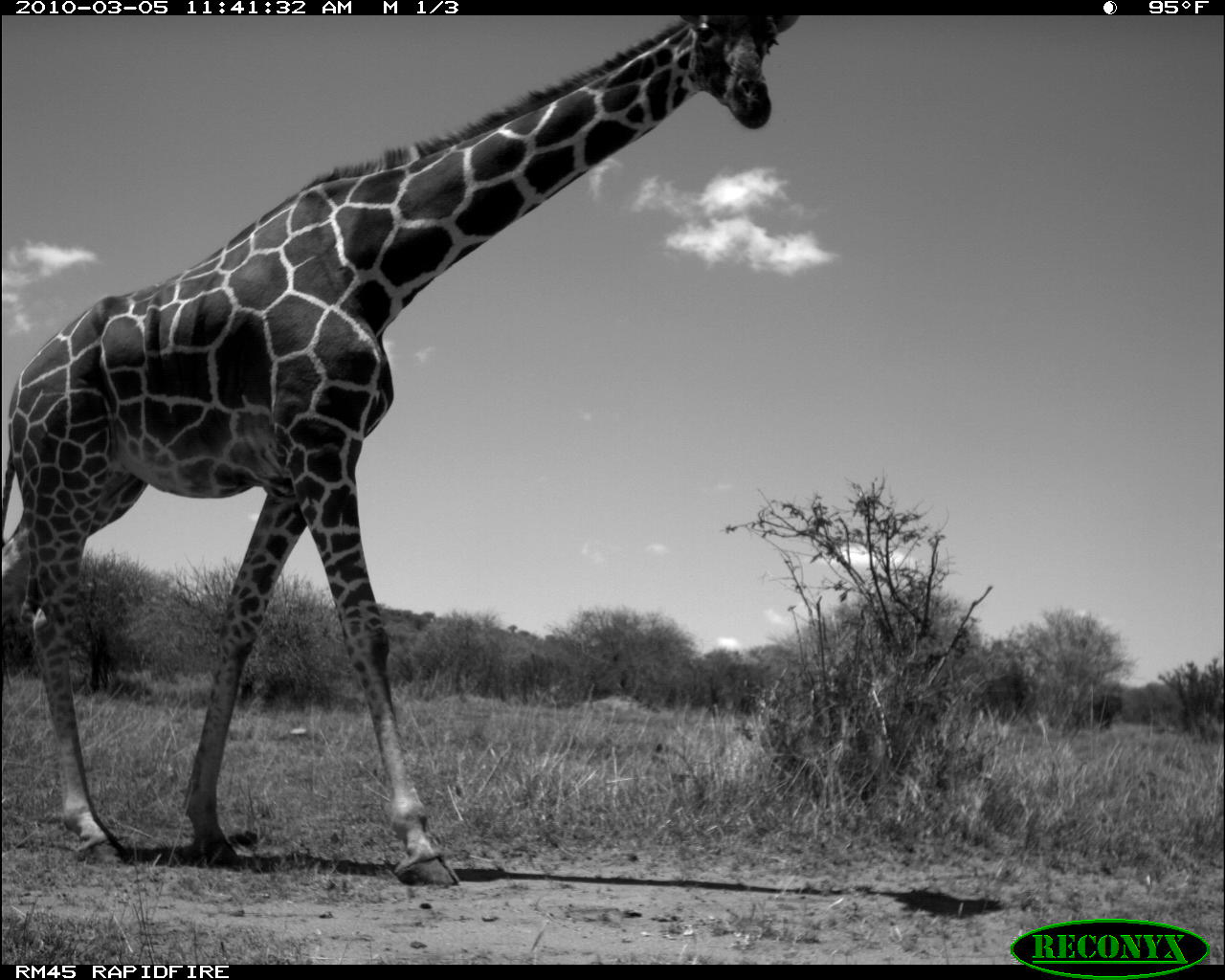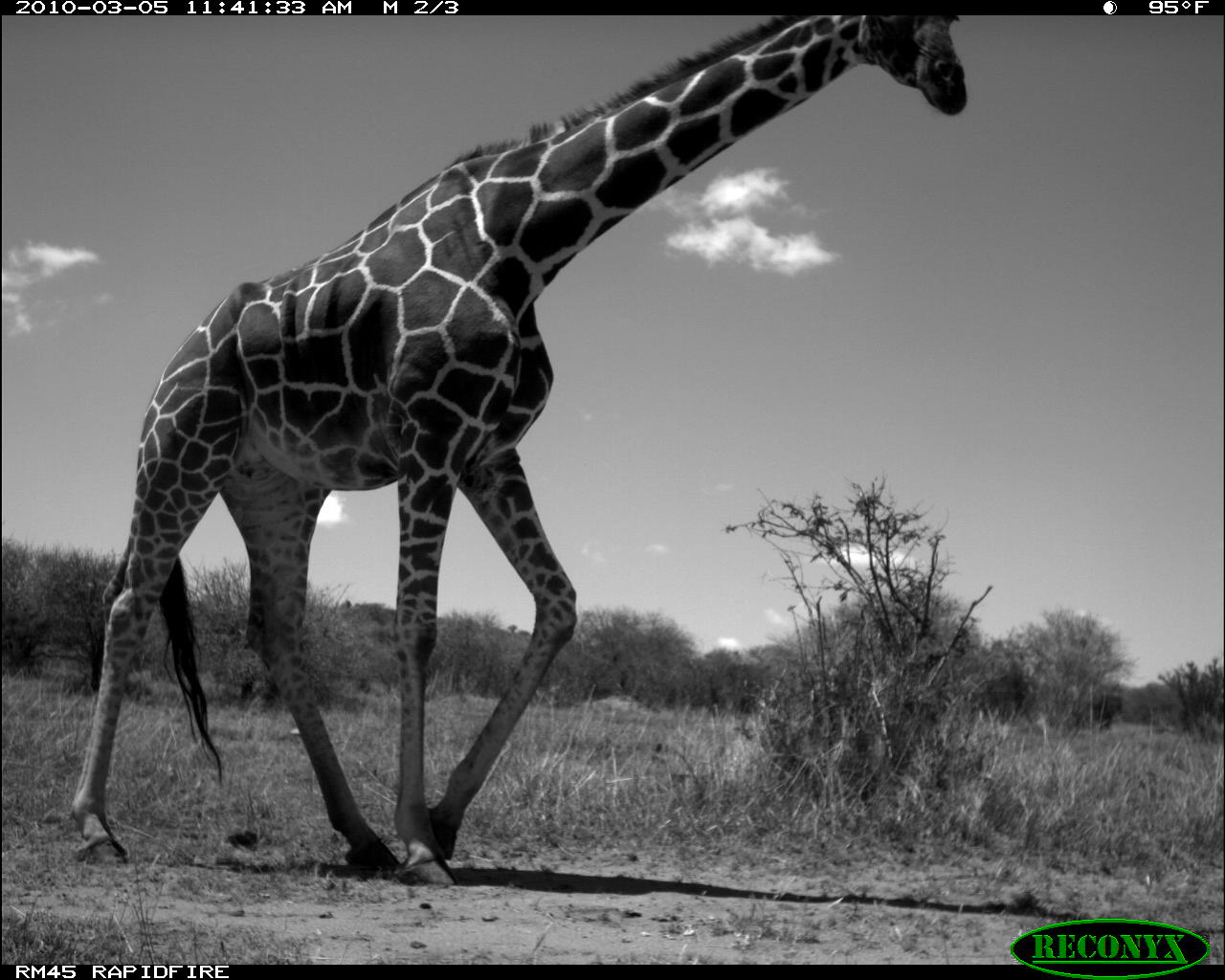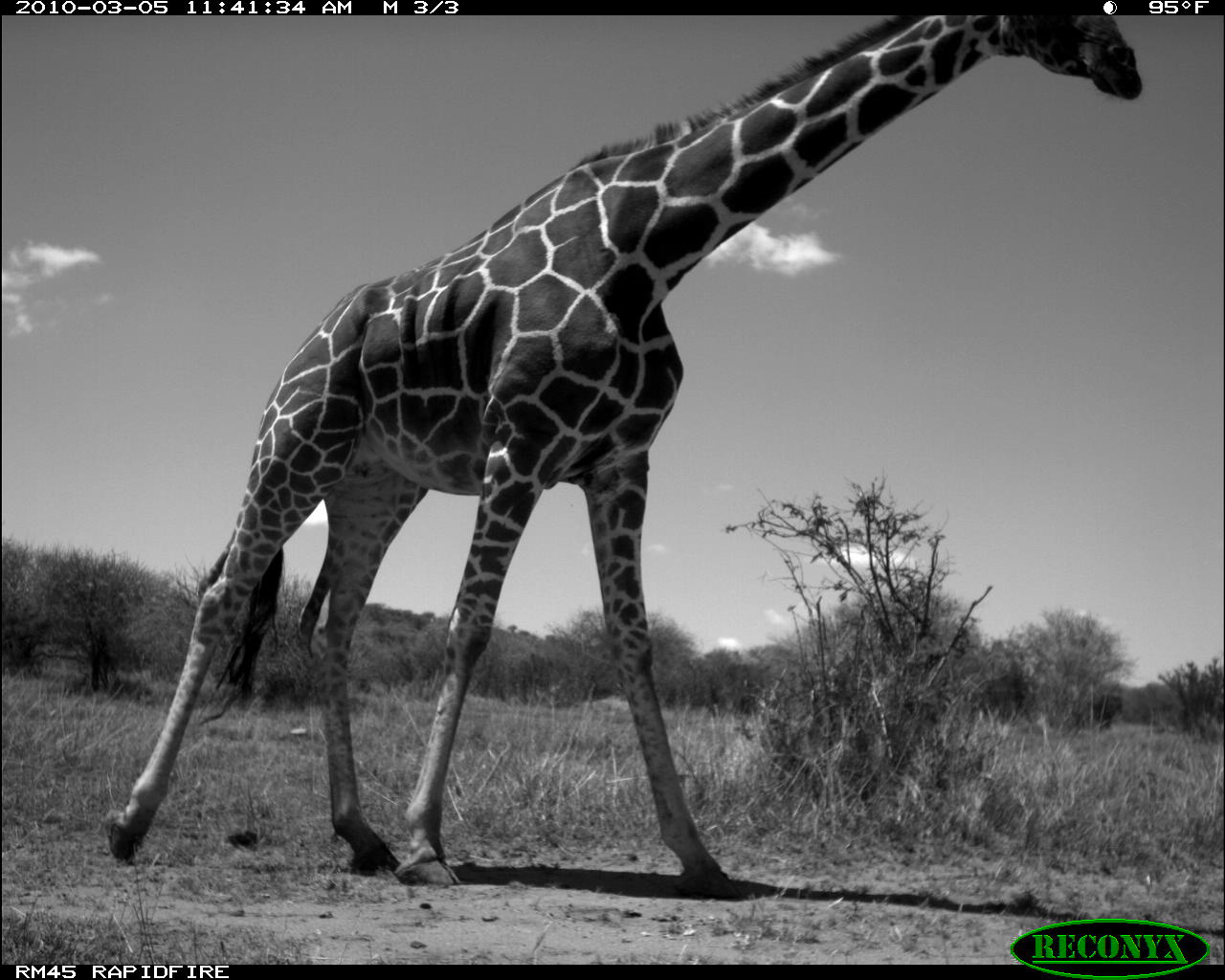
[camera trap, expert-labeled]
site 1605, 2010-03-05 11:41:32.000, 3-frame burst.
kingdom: Animalia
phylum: Chordata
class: Mammalia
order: Artiodactyla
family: Giraffidae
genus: Giraffa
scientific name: Giraffa camelopardalis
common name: giraffe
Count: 1.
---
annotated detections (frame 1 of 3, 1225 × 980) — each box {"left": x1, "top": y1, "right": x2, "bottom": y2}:
giraffa camelopardalis: {"left": 5, "top": 14, "right": 798, "bottom": 891}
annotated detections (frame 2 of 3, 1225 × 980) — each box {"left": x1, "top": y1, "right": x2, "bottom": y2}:
giraffa camelopardalis: {"left": 66, "top": 15, "right": 970, "bottom": 888}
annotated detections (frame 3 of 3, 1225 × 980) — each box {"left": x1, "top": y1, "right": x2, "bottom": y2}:
giraffa camelopardalis: {"left": 101, "top": 2, "right": 1151, "bottom": 893}